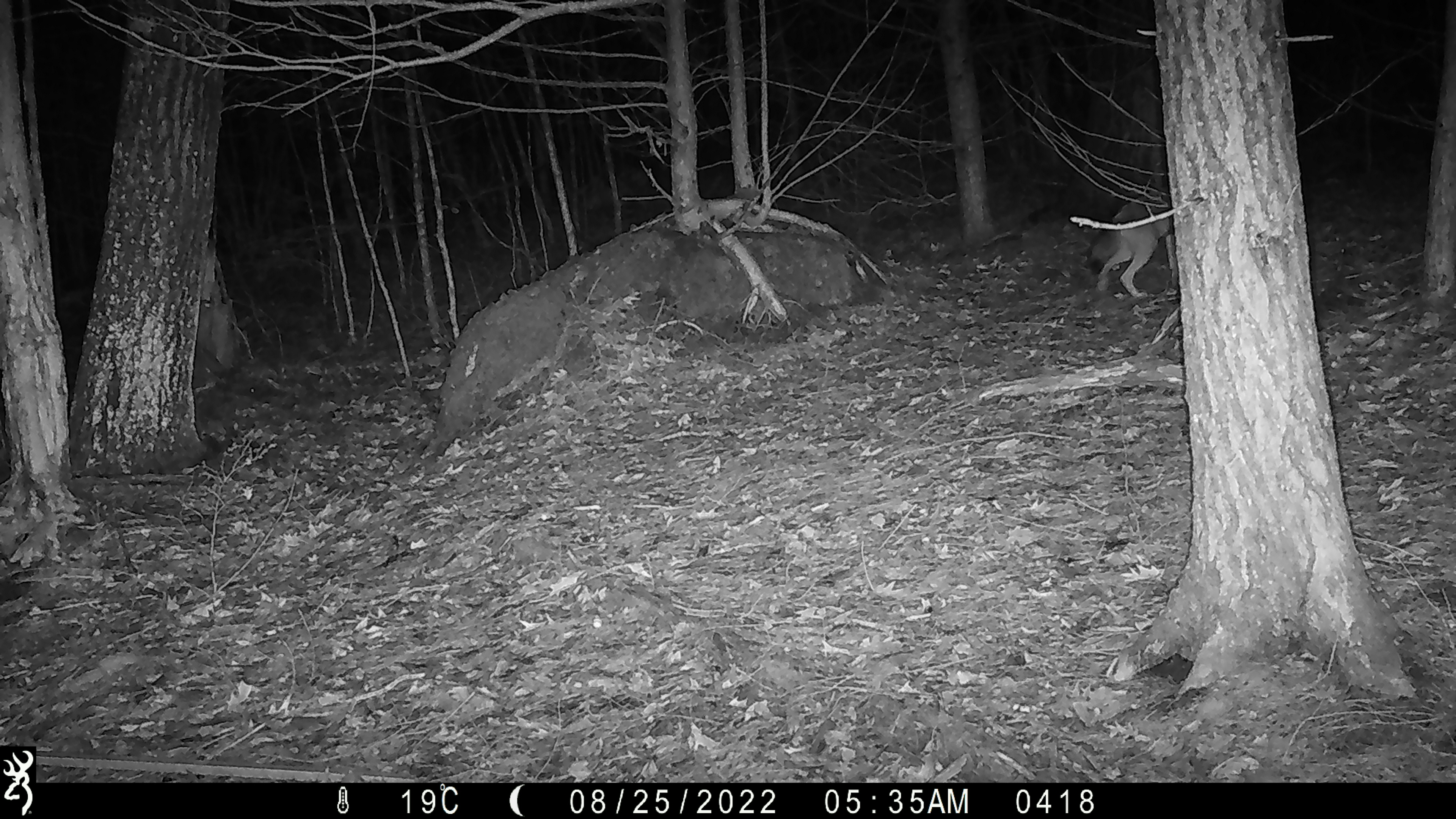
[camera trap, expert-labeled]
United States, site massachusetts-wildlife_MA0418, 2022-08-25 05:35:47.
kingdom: Animalia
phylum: Chordata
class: Mammalia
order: Carnivora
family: Canidae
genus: Canis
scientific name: Canis latrans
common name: coyote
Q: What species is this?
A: Coyote (Canis latrans).